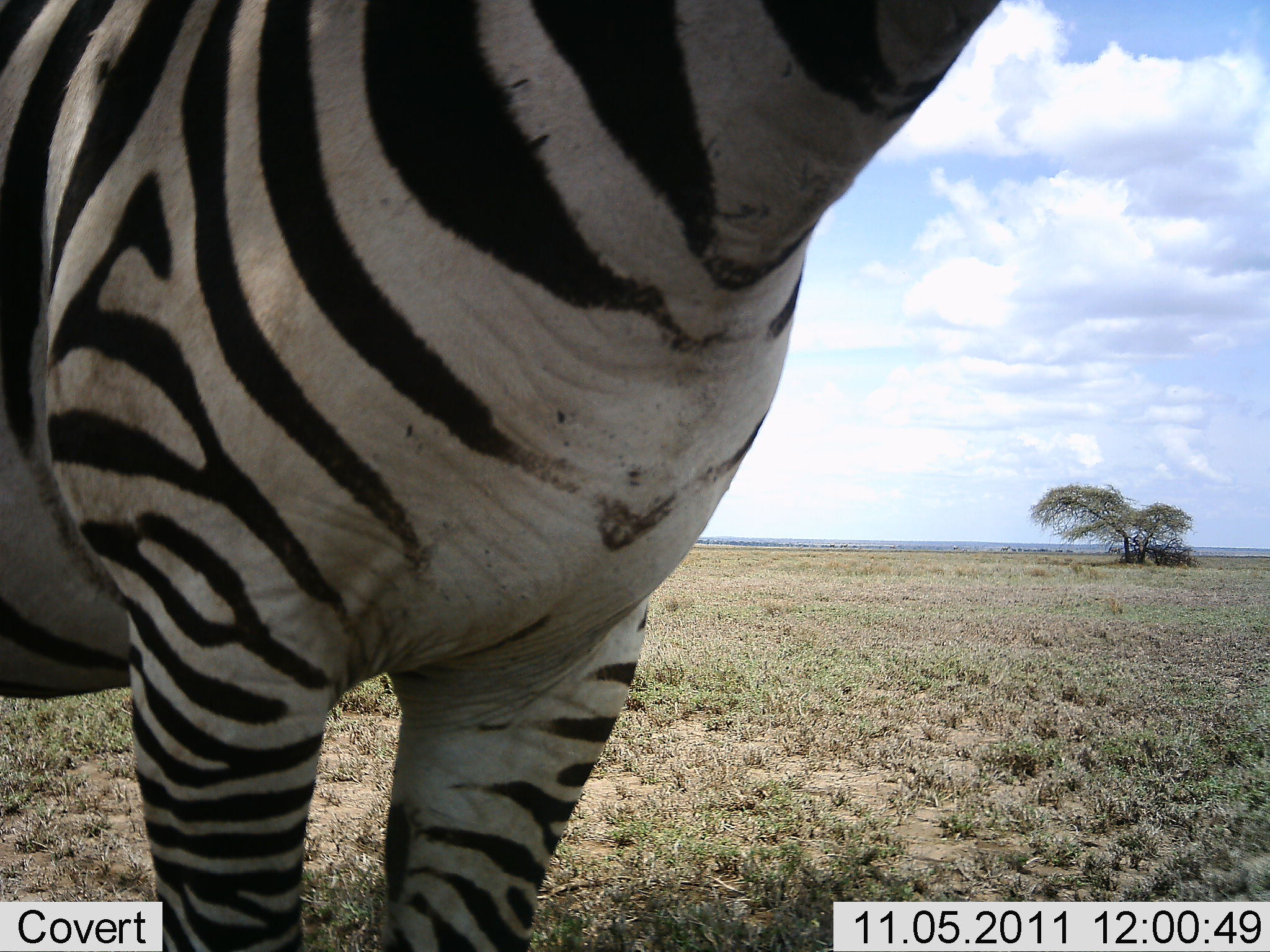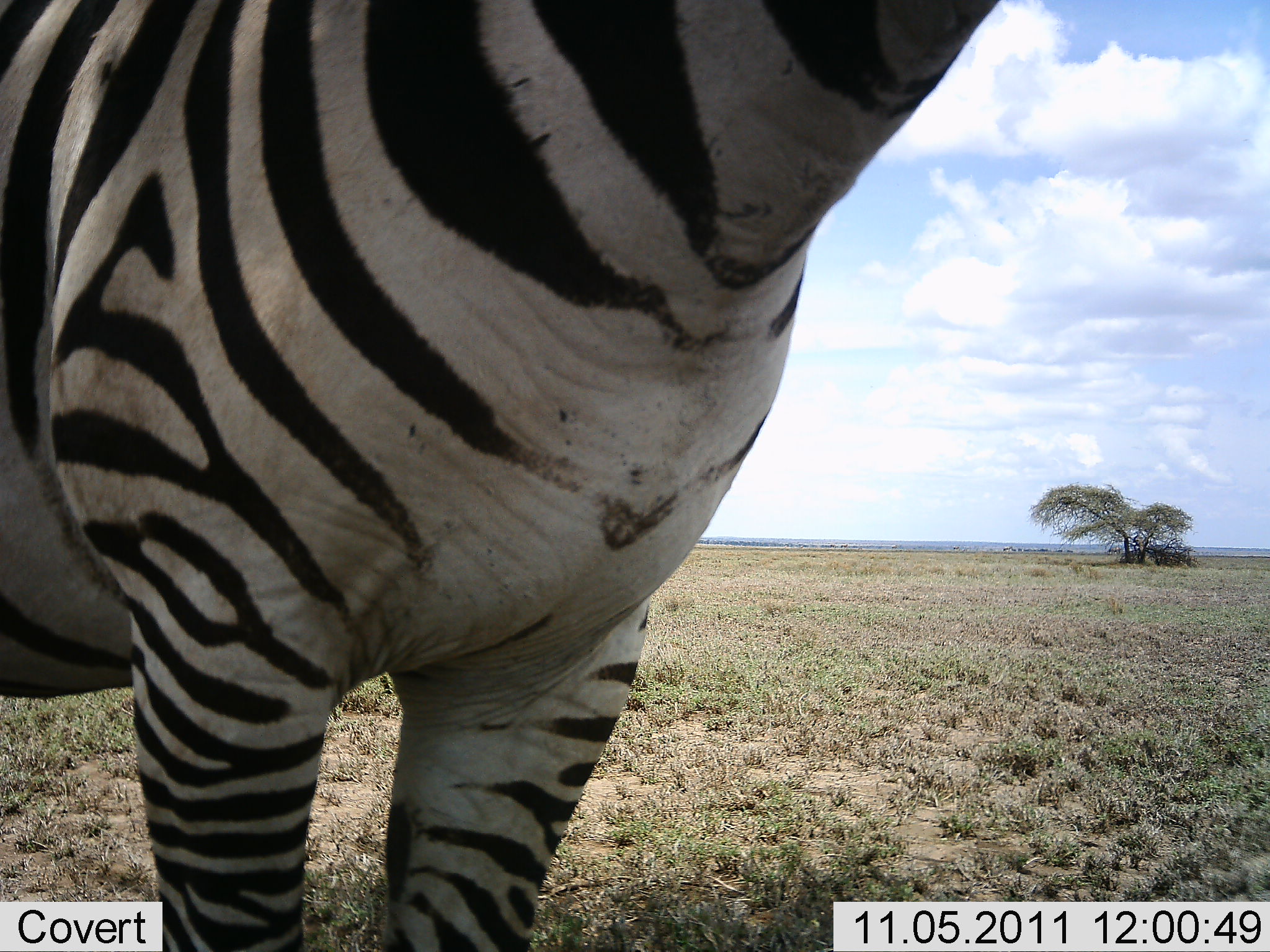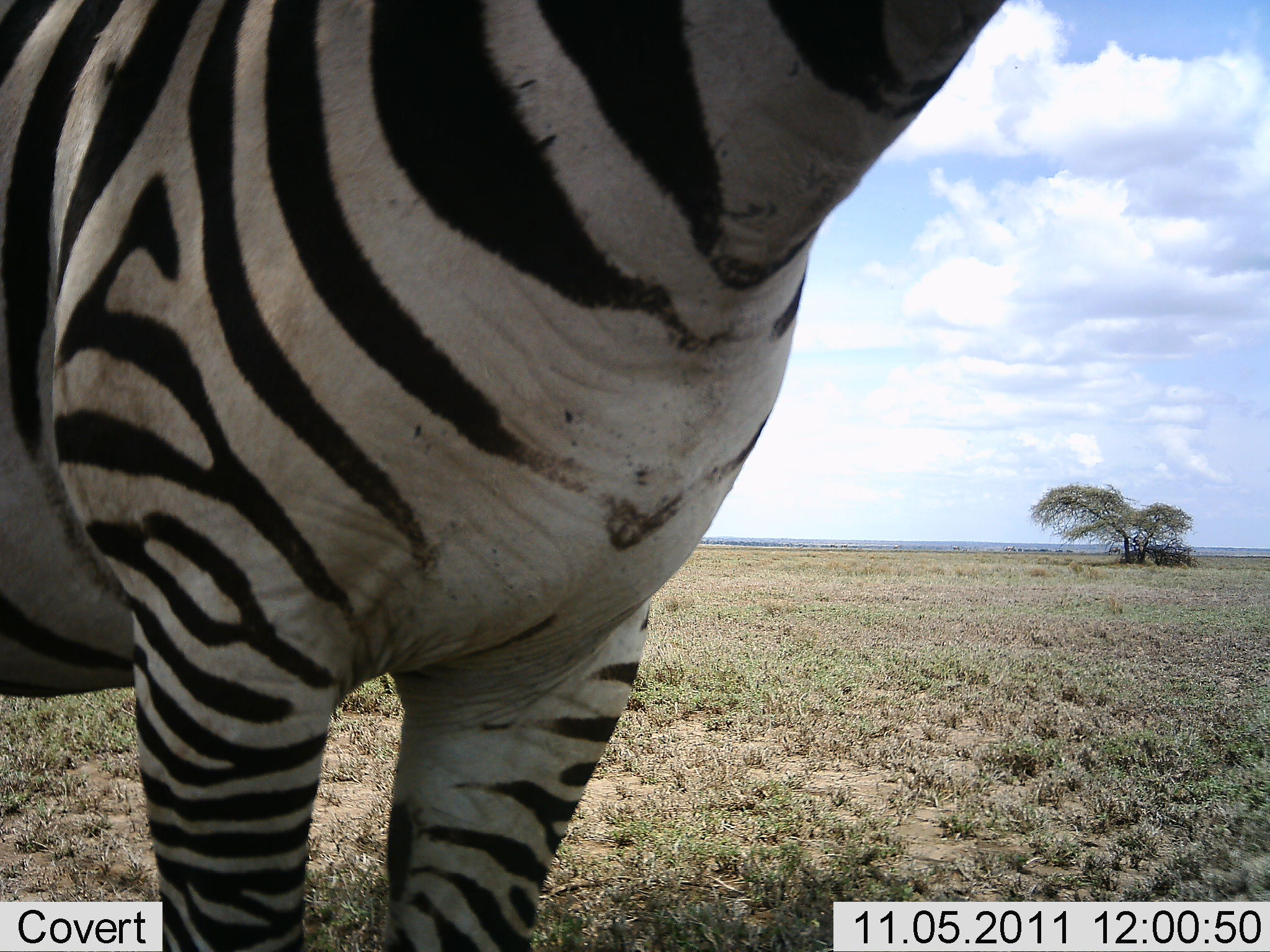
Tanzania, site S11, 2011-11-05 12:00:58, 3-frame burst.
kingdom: Animalia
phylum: Chordata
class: Mammalia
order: Perissodactyla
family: Equidae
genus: Equus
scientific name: Equus quagga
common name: plains zebra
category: zebra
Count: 1.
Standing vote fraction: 100%.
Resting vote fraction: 0%.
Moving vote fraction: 0%.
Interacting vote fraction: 0%.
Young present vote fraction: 0%.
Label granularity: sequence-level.